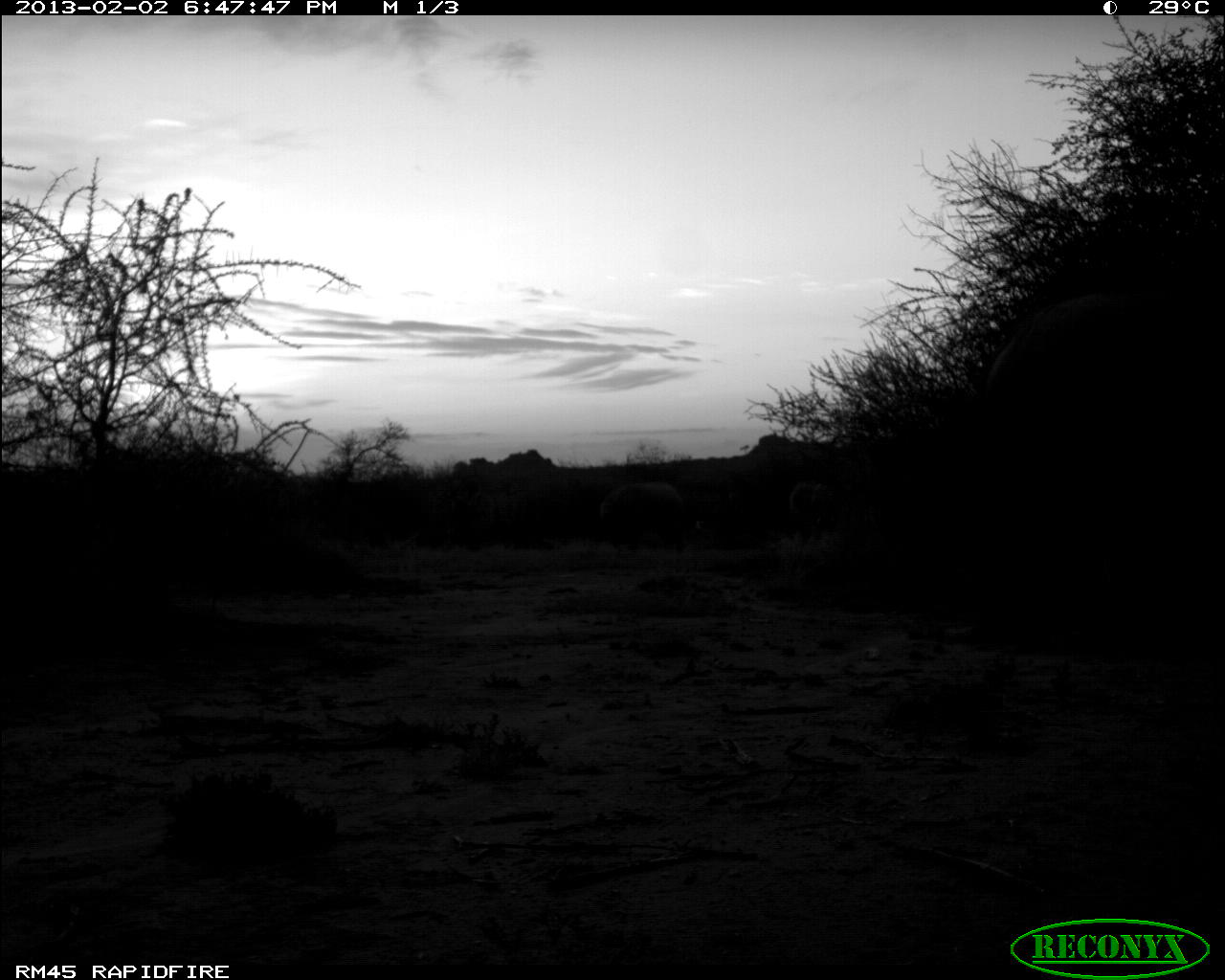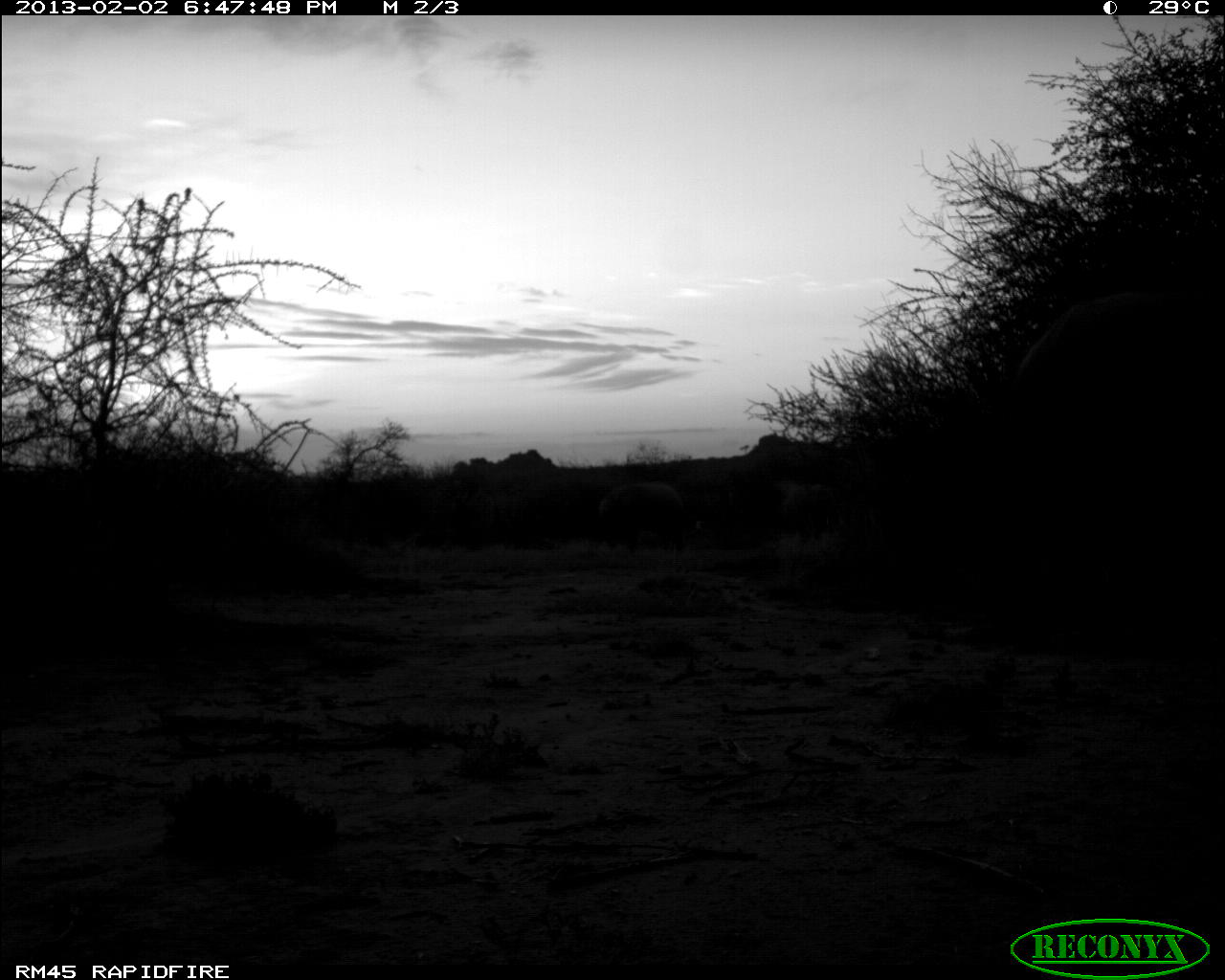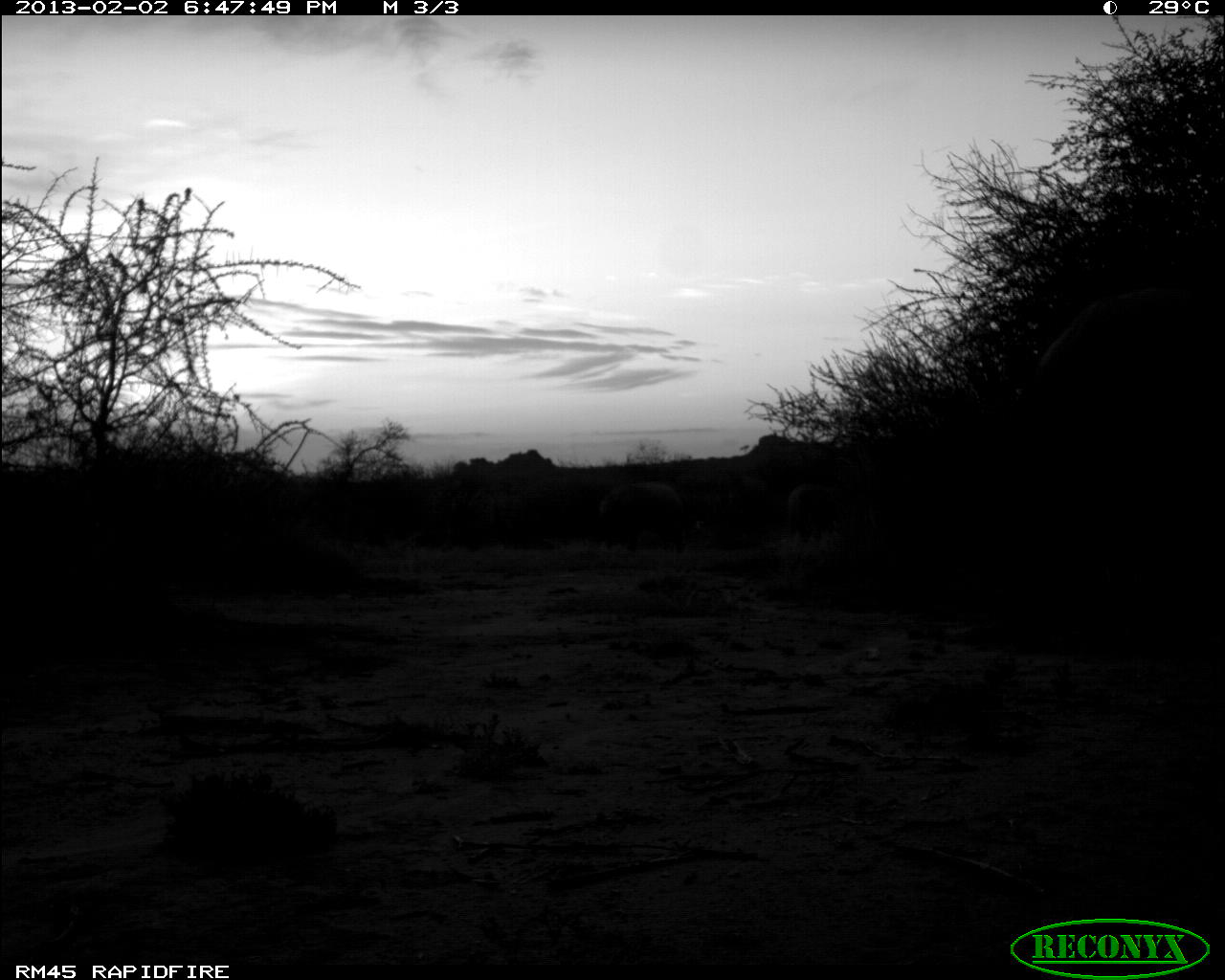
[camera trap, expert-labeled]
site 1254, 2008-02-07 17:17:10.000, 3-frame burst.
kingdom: Animalia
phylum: Chordata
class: Aves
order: Galliformes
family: Numididae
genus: Acryllium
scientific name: Acryllium vulturinum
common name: vulturine guineafowl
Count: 1.